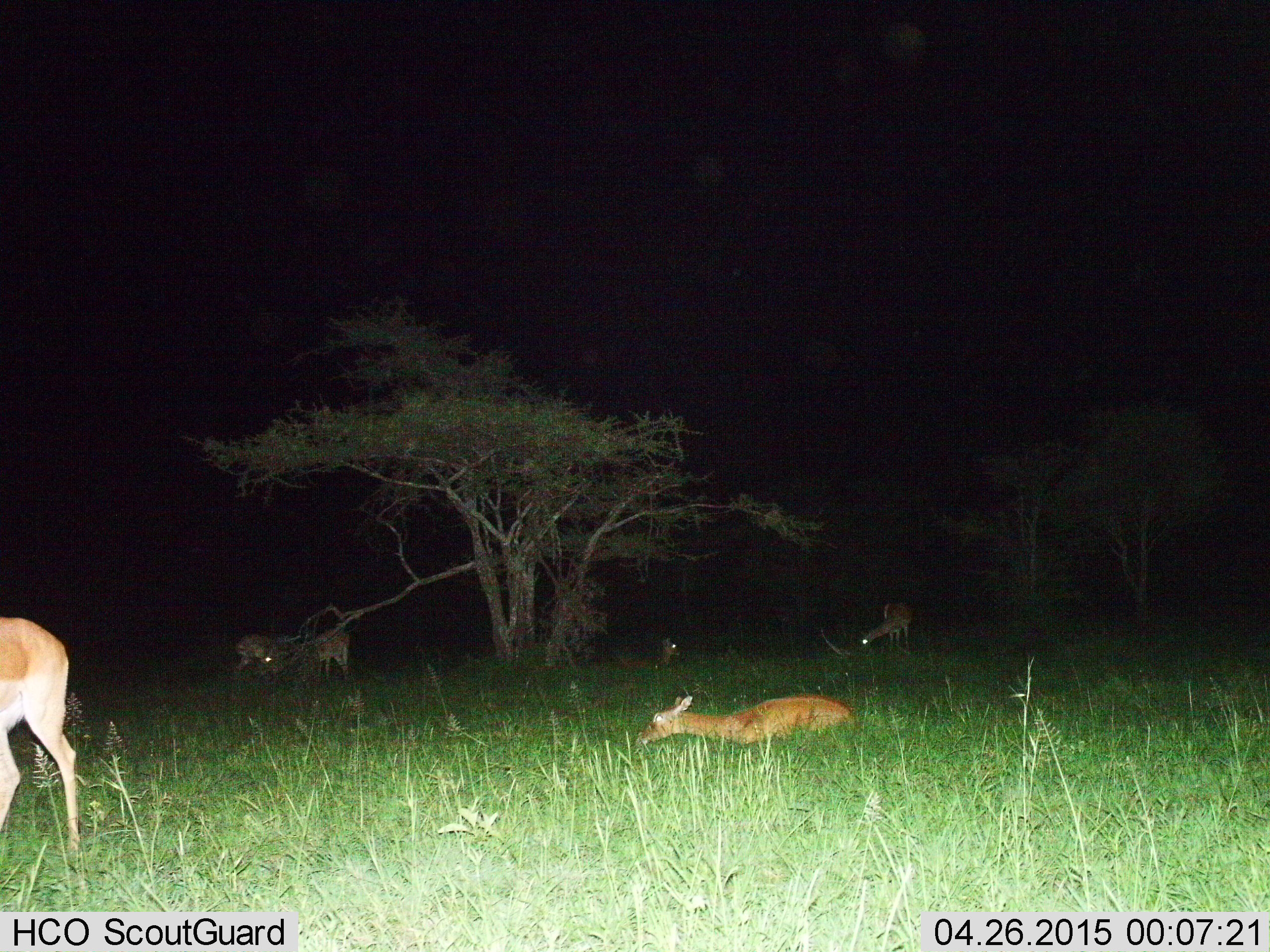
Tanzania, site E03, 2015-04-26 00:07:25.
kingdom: Animalia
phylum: Chordata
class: Mammalia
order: Artiodactyla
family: Bovidae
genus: Aepyceros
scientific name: Aepyceros melampus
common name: impala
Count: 6.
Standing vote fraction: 90%.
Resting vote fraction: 100%.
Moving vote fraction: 0%.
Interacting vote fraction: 0%.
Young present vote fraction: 0%.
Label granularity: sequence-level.